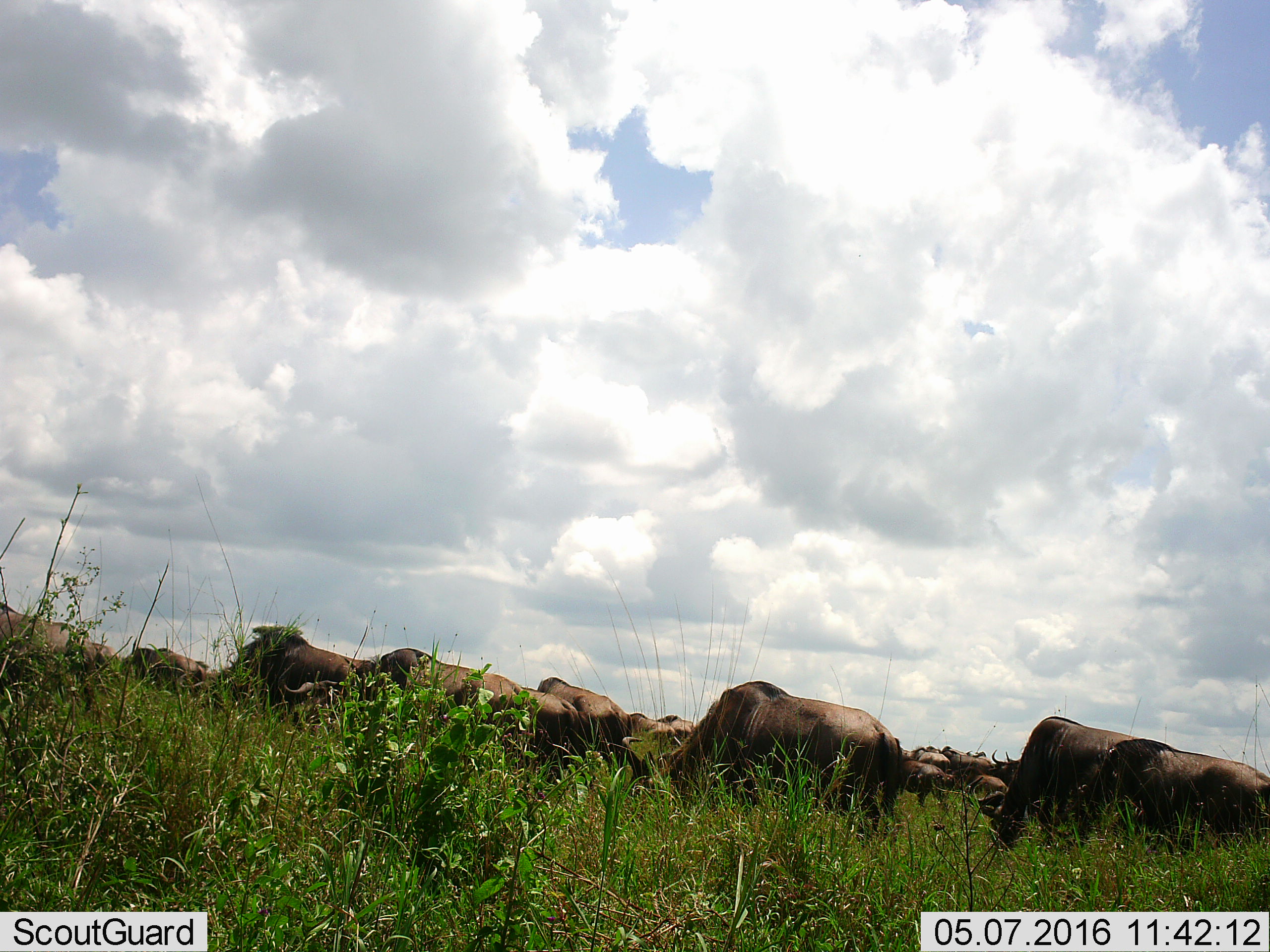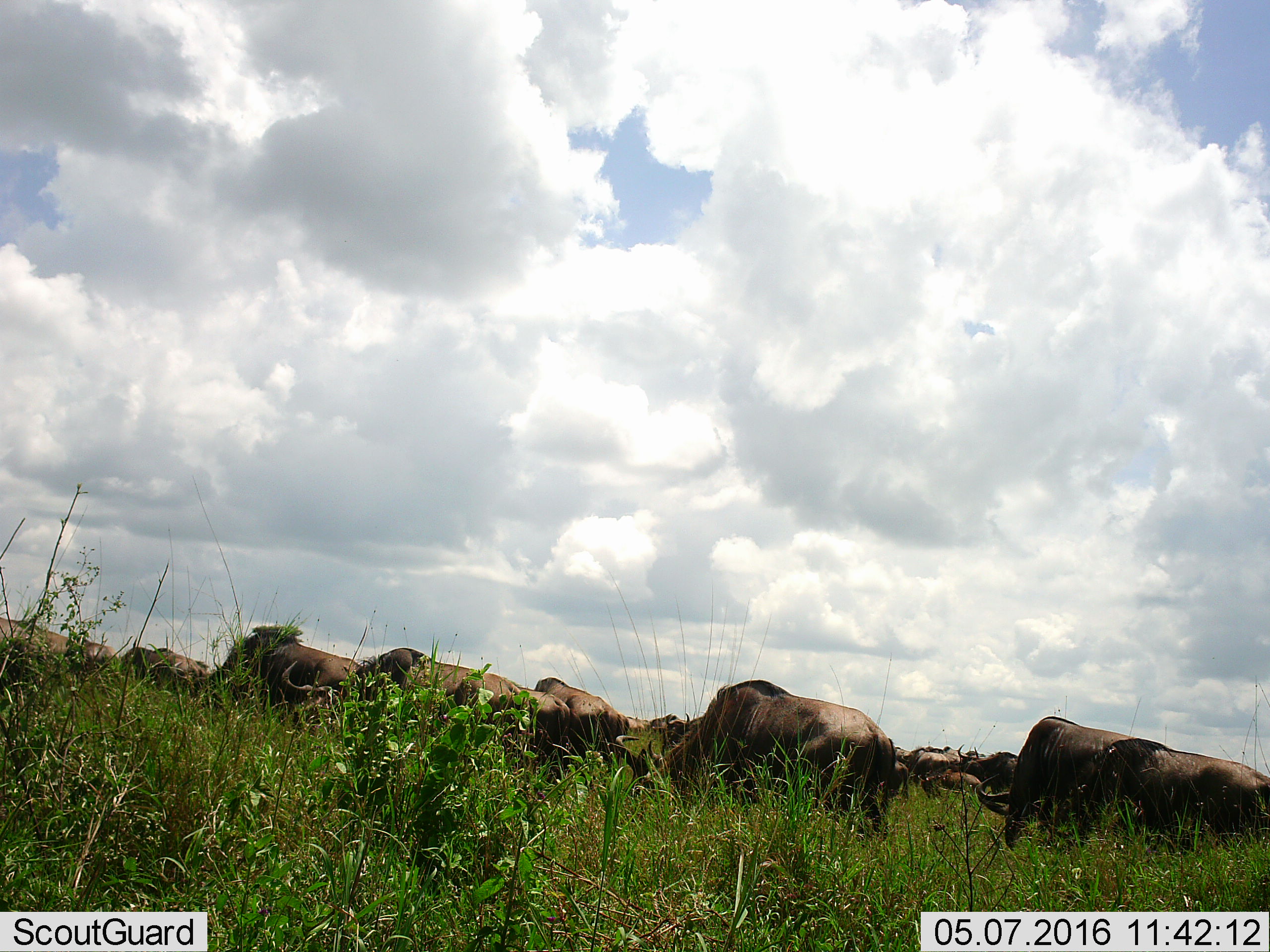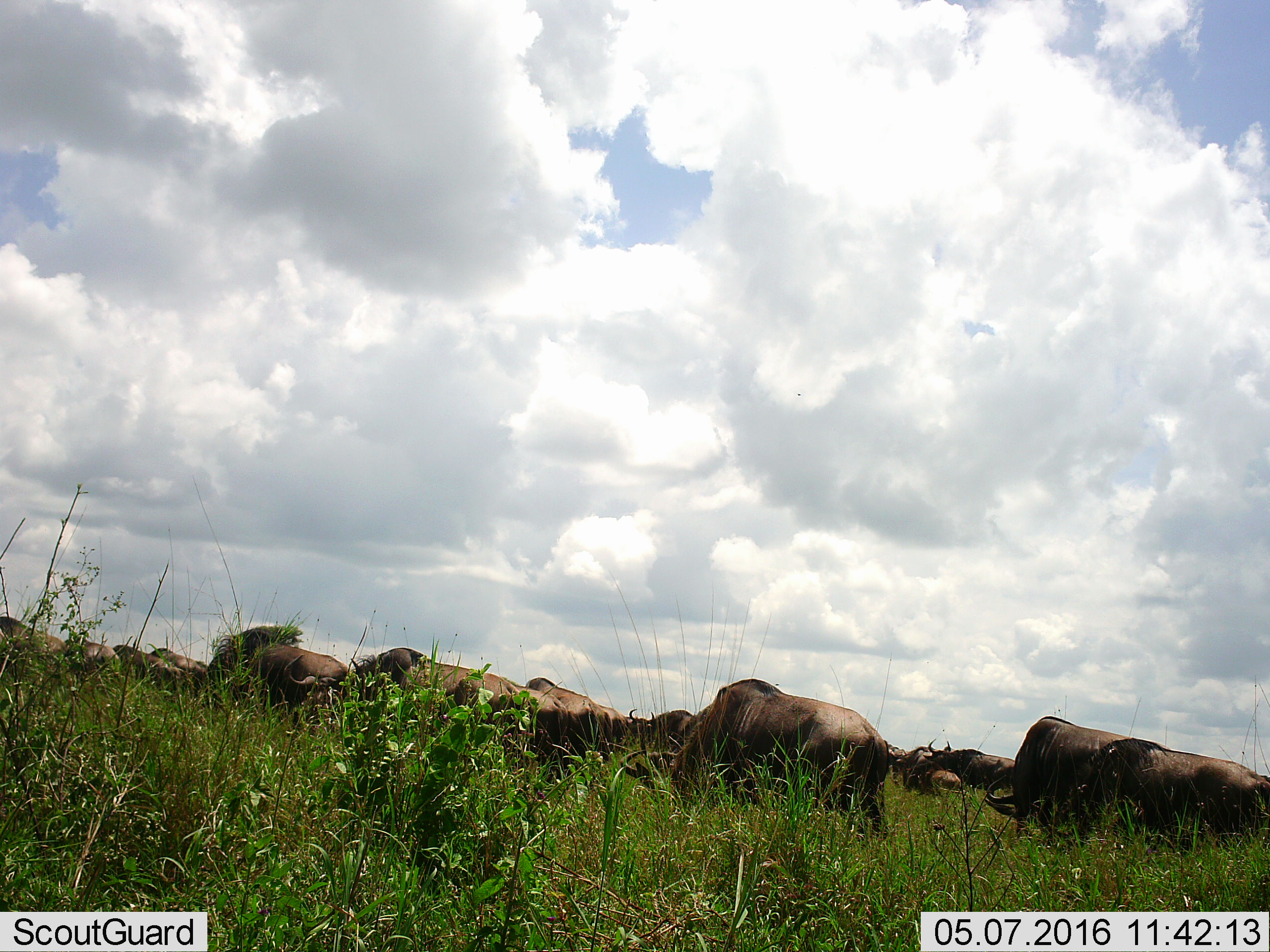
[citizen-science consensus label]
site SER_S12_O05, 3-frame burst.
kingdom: Animalia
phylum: Chordata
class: Mammalia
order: Artiodactyla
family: Bovidae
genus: Connochaetes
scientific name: Connochaetes taurinus taurinus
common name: blue wildebeest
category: wildebeestblue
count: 11-50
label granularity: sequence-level